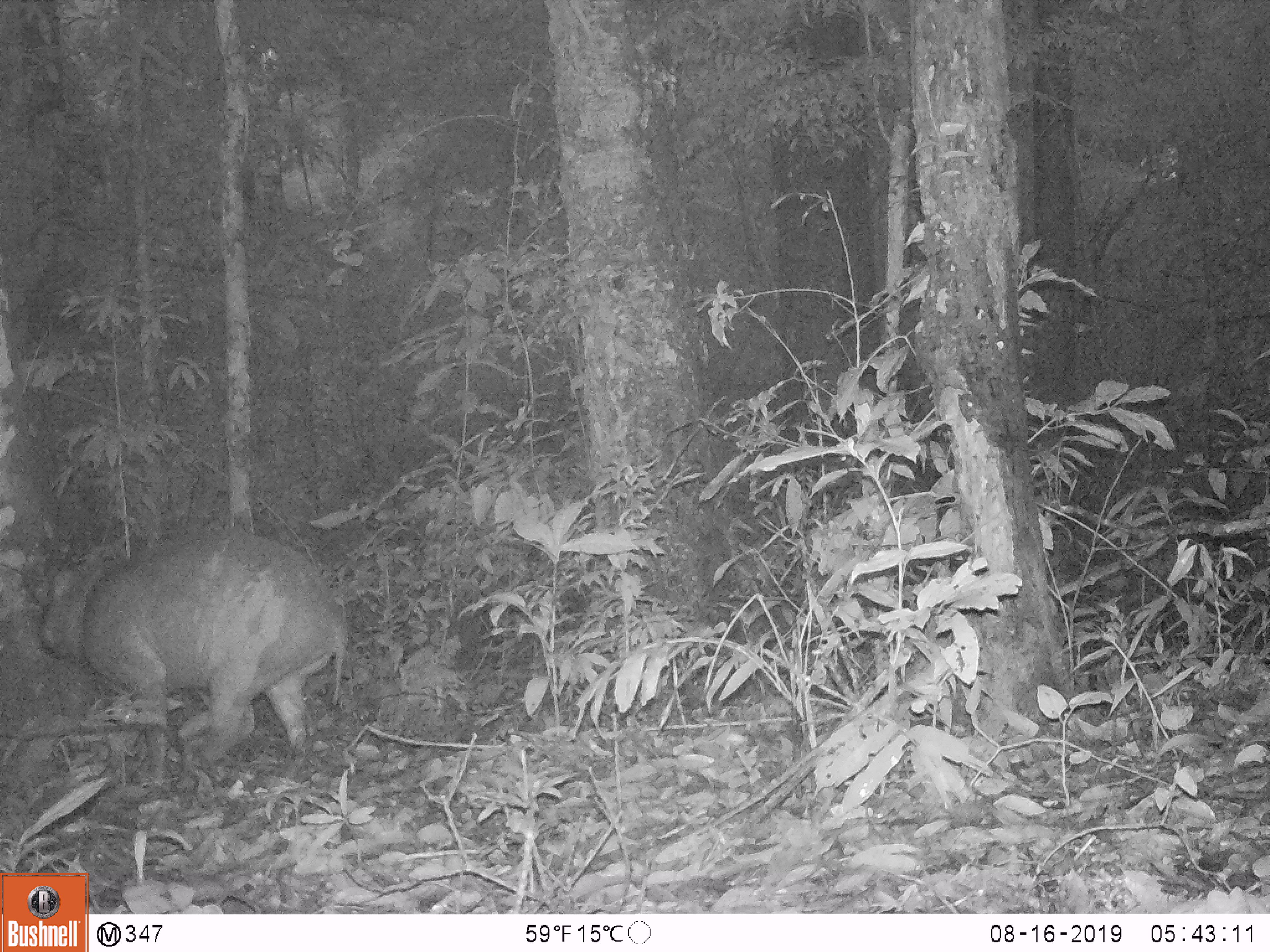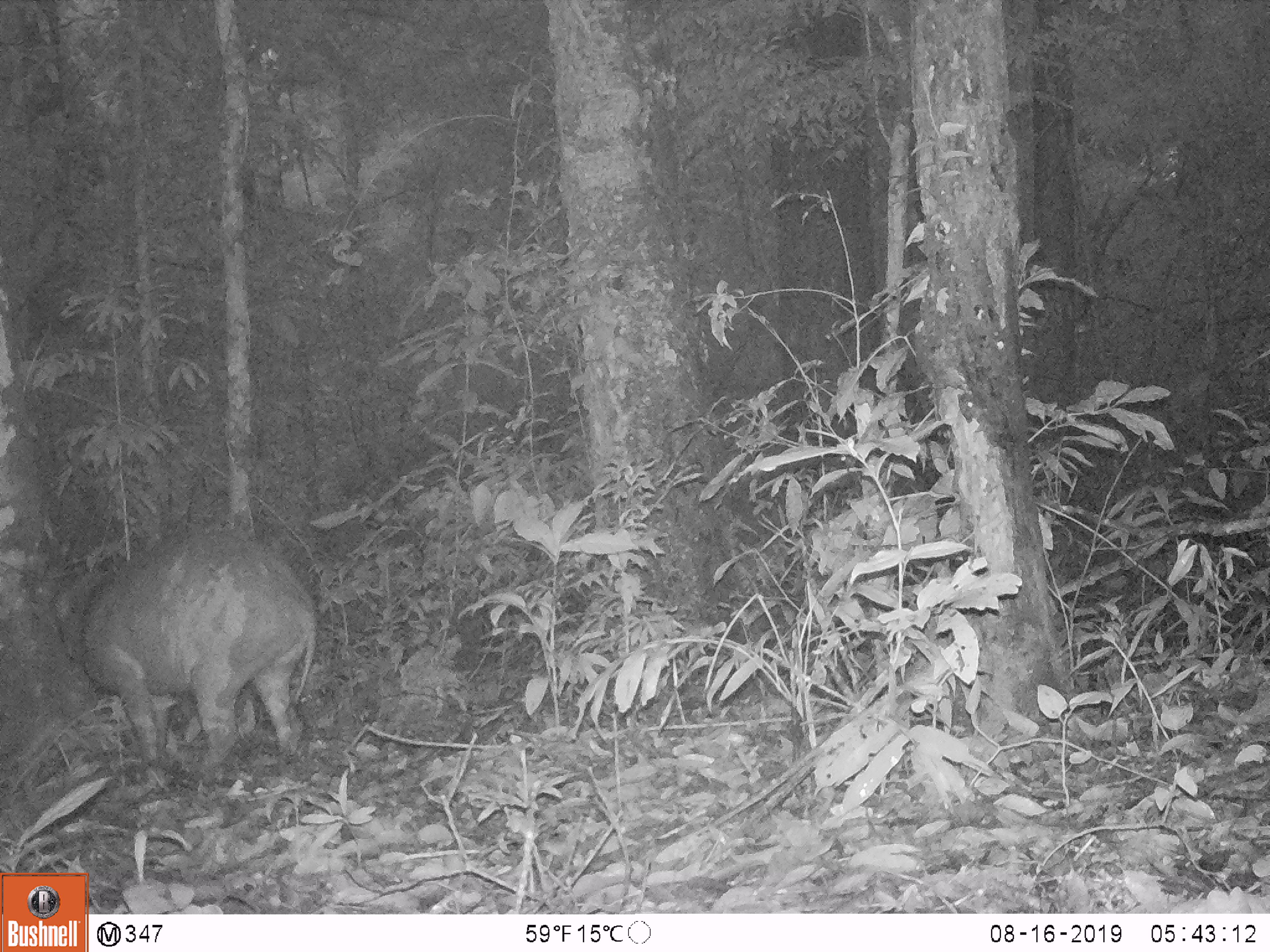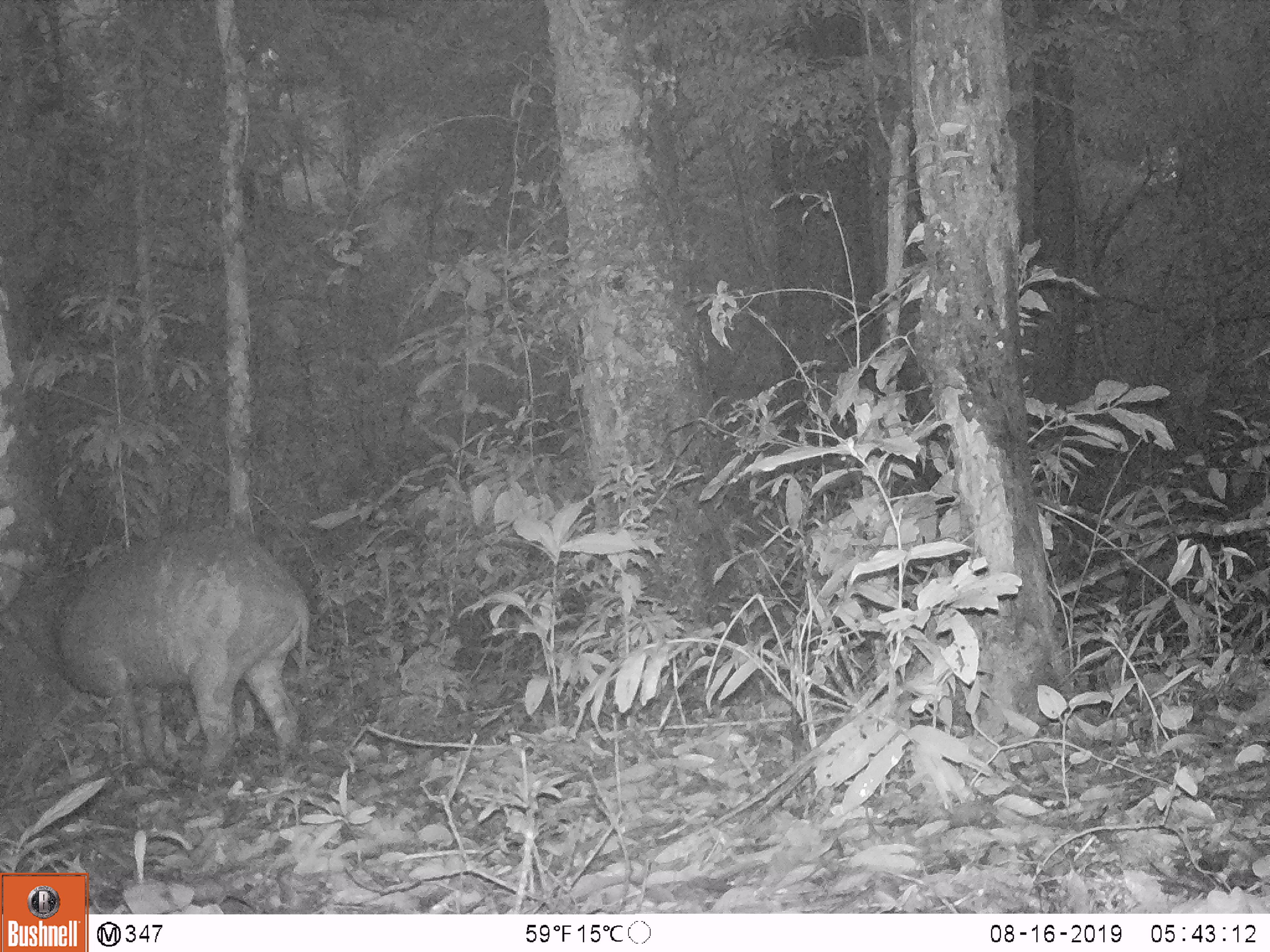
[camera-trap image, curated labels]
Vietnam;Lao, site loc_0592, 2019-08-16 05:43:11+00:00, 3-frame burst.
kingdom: Animalia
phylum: Chordata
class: Mammalia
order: Artiodactyla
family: Suidae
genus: Sus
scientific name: Sus scrofa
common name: eurasian wild pig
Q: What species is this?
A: Eurasian wild pig (Sus scrofa).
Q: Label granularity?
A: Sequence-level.